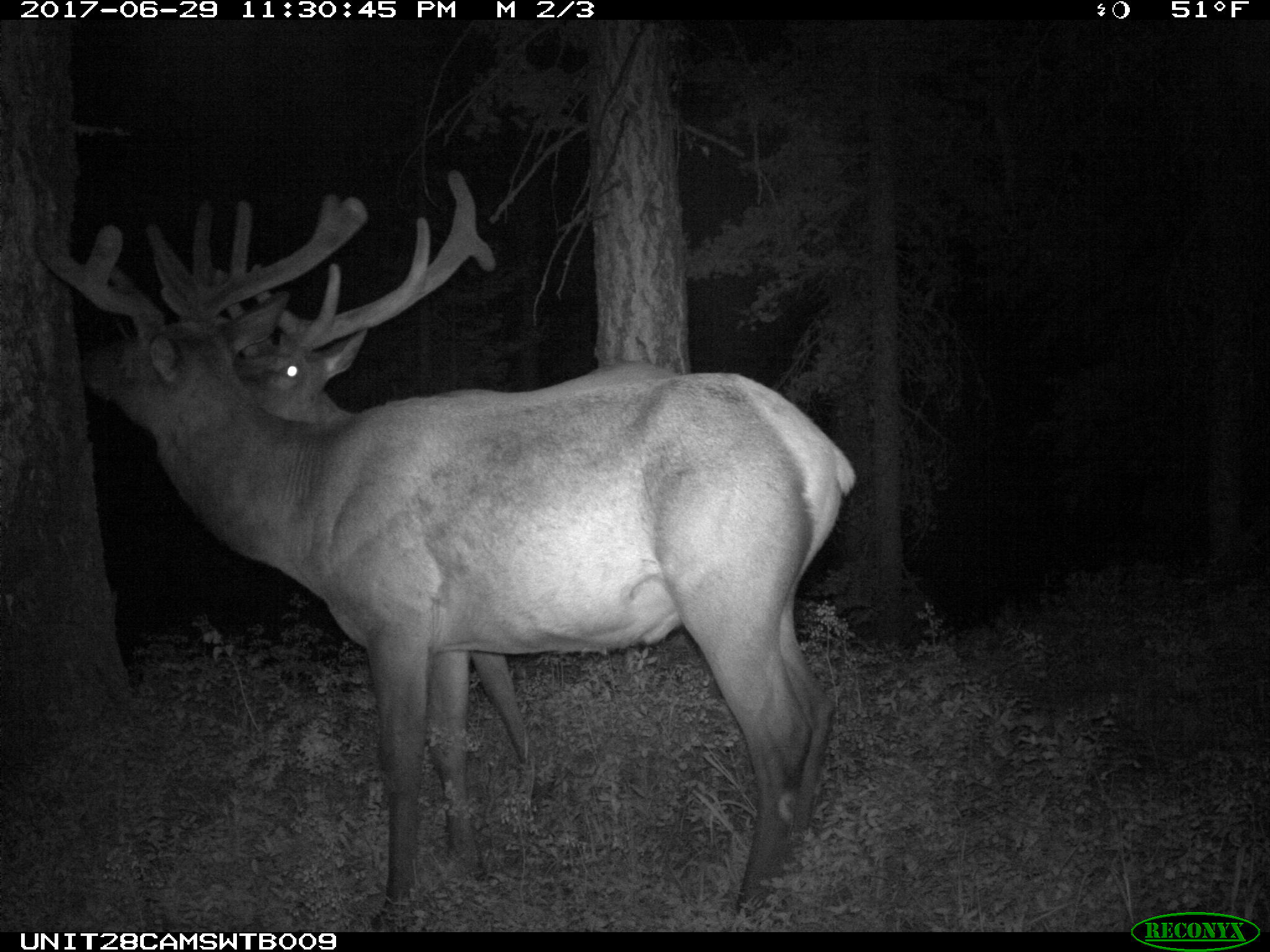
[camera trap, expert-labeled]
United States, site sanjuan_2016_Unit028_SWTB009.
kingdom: Animalia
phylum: Chordata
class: Mammalia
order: Artiodactyla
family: Cervidae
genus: Cervus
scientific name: Cervus elaphus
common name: red deer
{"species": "Cervus elaphus (red deer)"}